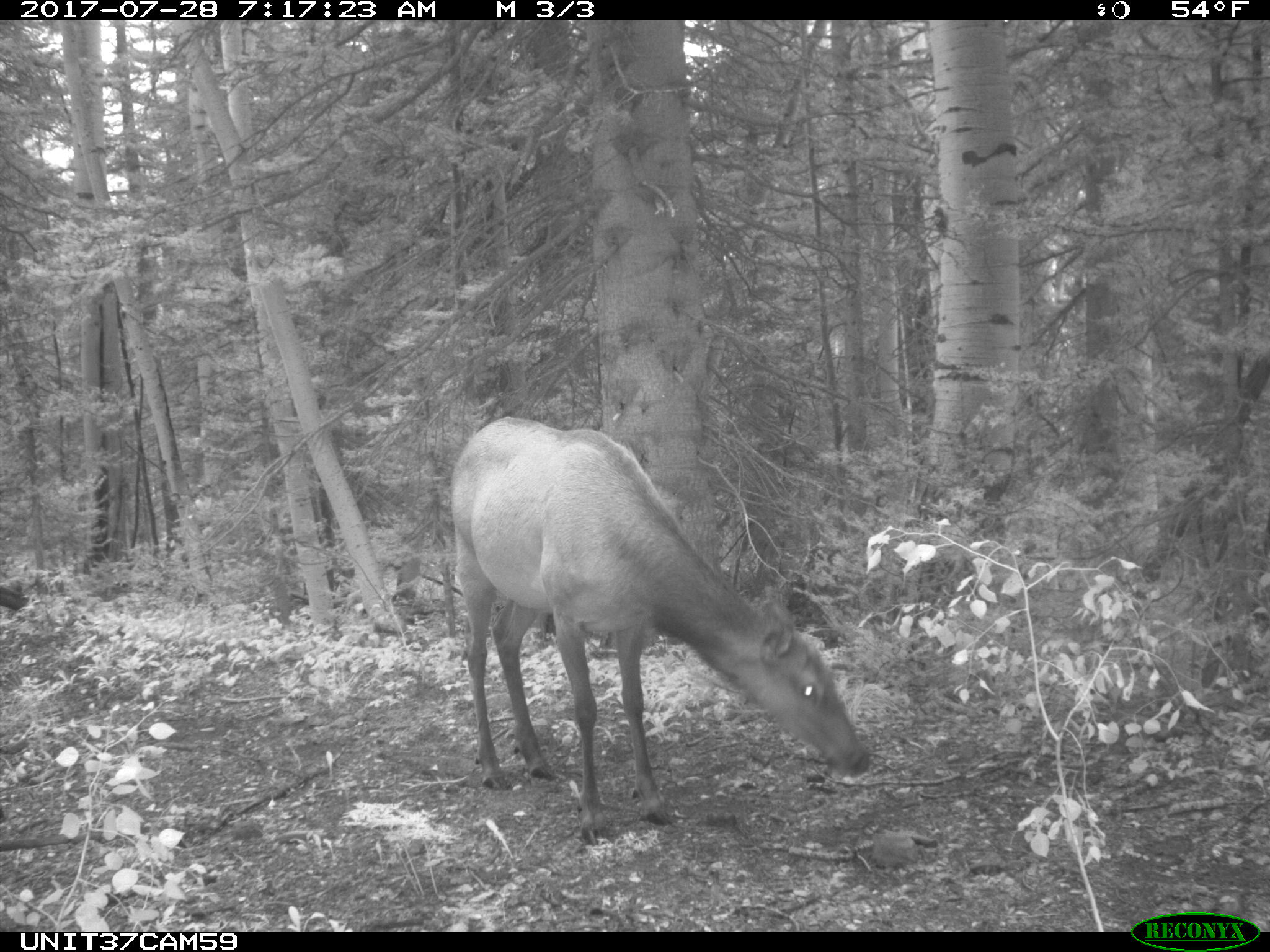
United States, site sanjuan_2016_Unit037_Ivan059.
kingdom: Animalia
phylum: Chordata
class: Mammalia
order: Artiodactyla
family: Cervidae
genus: Cervus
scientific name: Cervus elaphus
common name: red deer